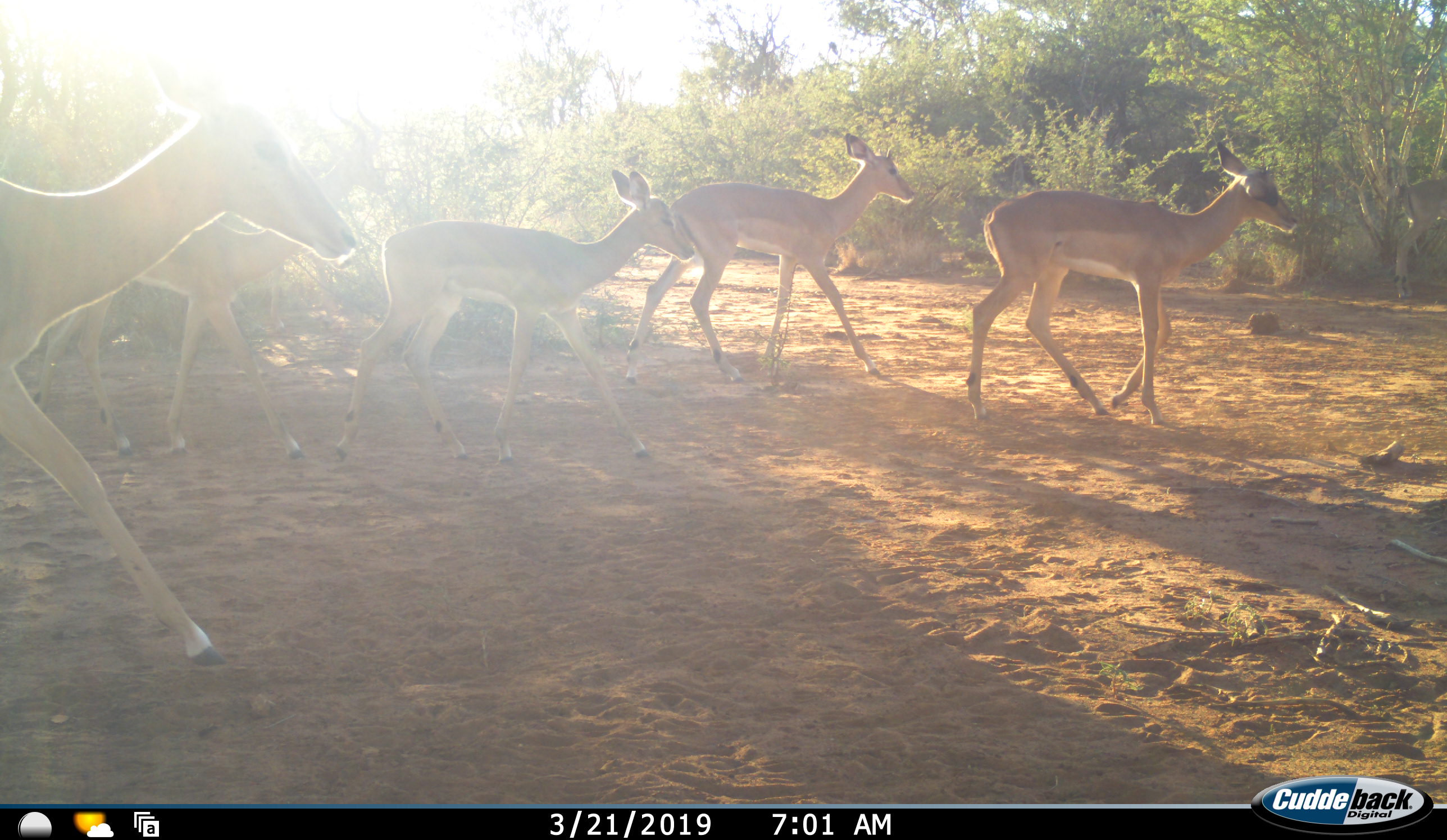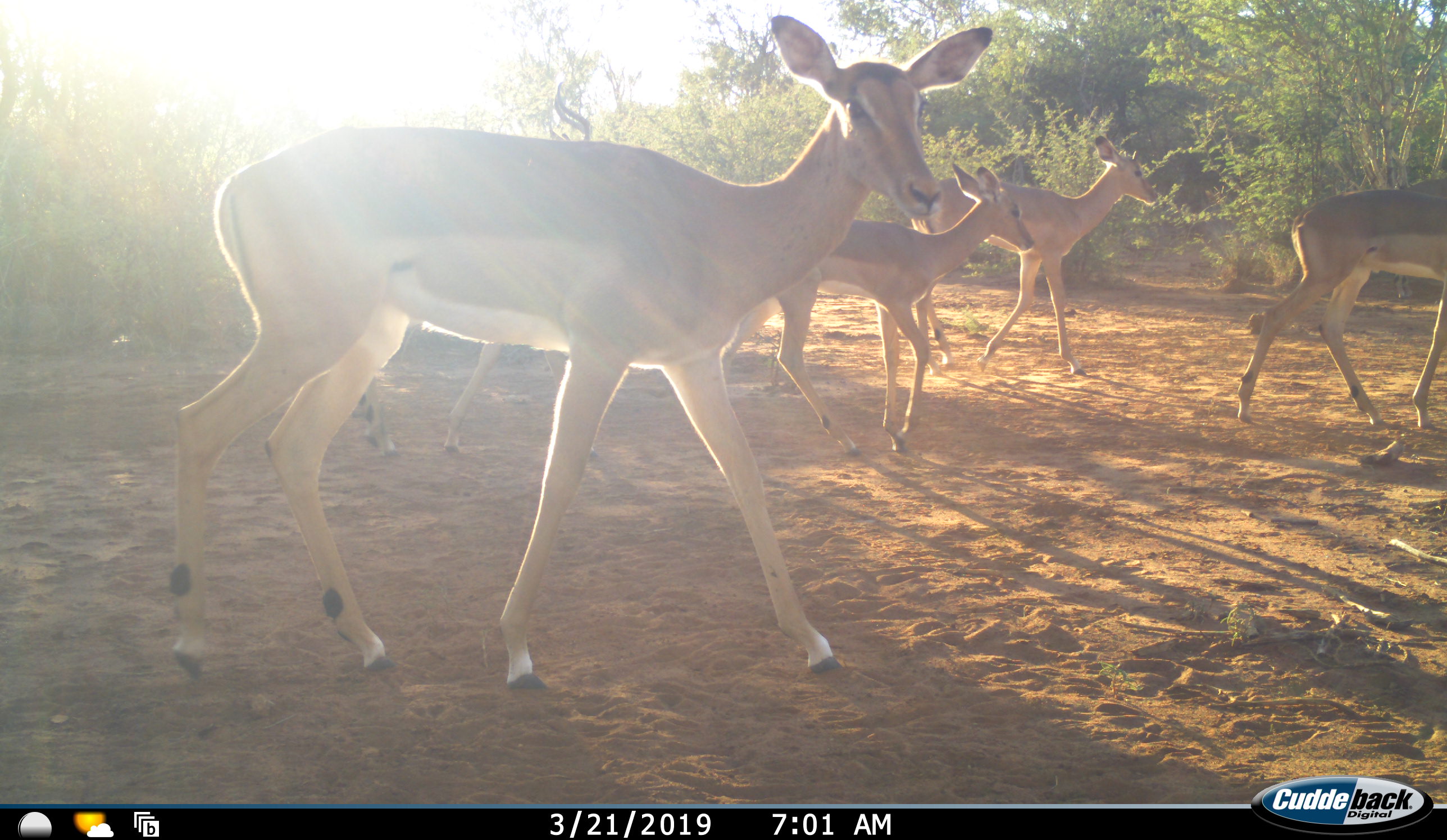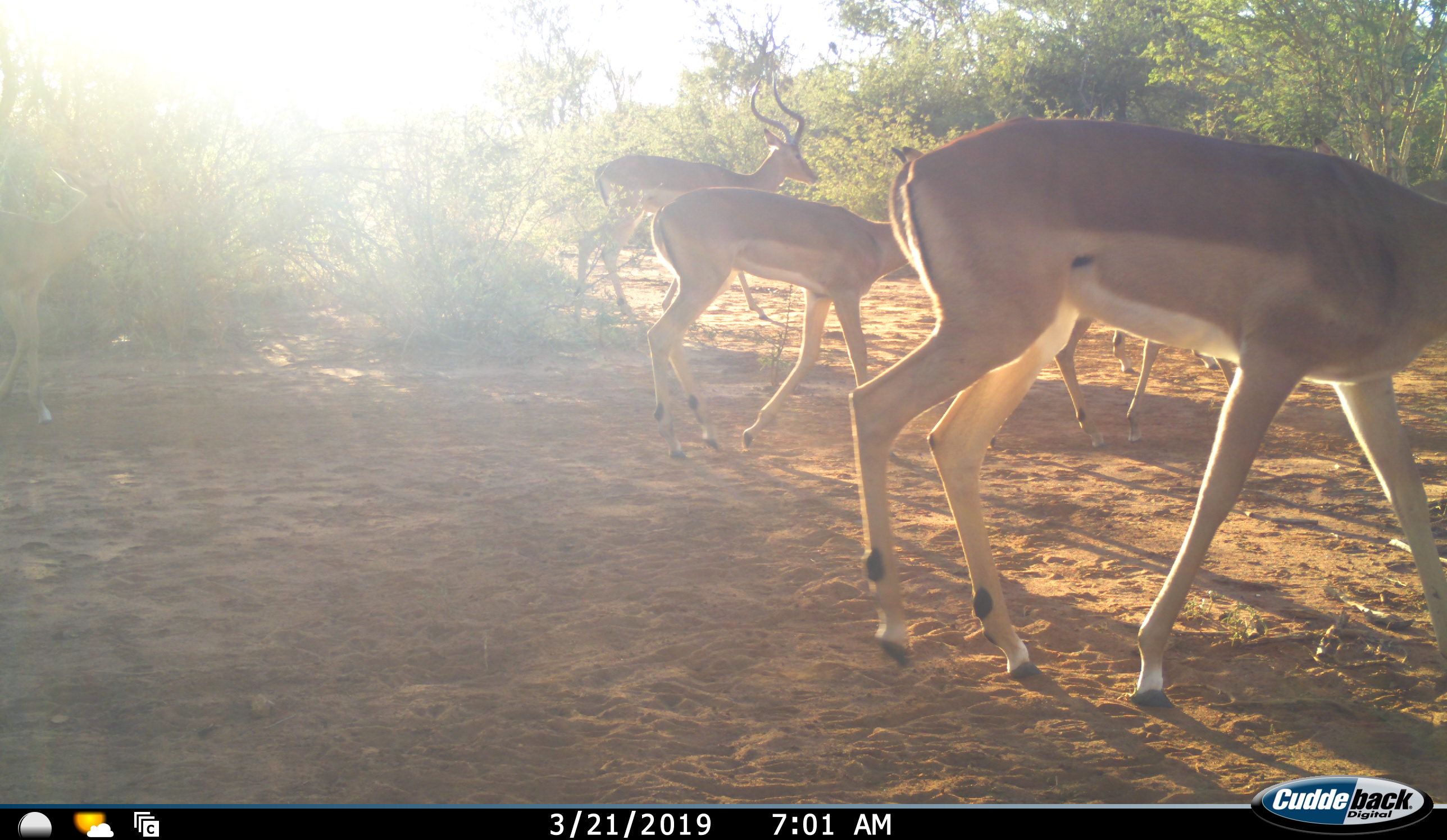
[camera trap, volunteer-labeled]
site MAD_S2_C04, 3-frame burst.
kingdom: Animalia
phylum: Chordata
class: Mammalia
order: Artiodactyla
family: Bovidae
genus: Aepyceros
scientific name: Aepyceros melampus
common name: impala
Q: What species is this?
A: Impala (Aepyceros melampus).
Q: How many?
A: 6.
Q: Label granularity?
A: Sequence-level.